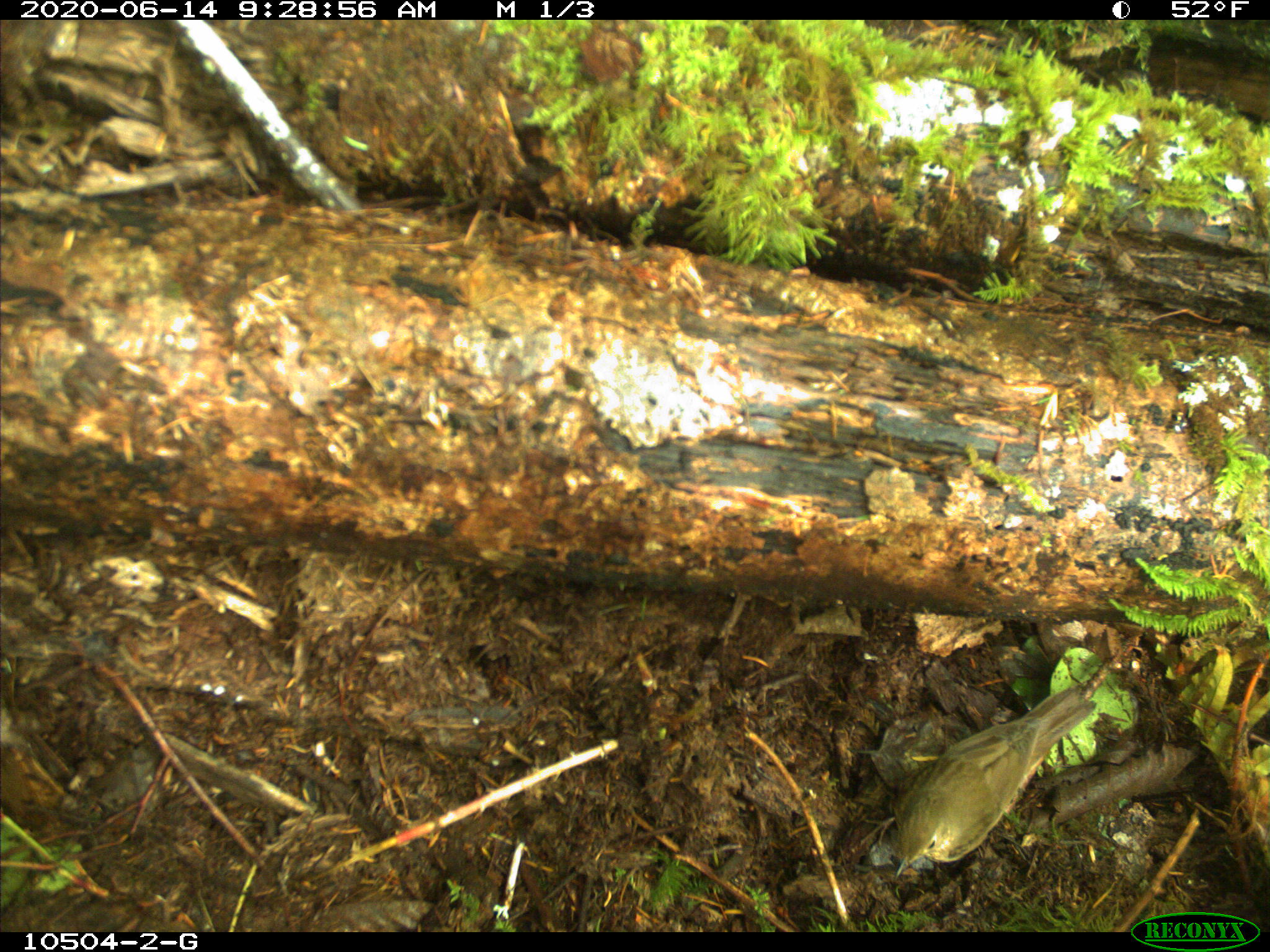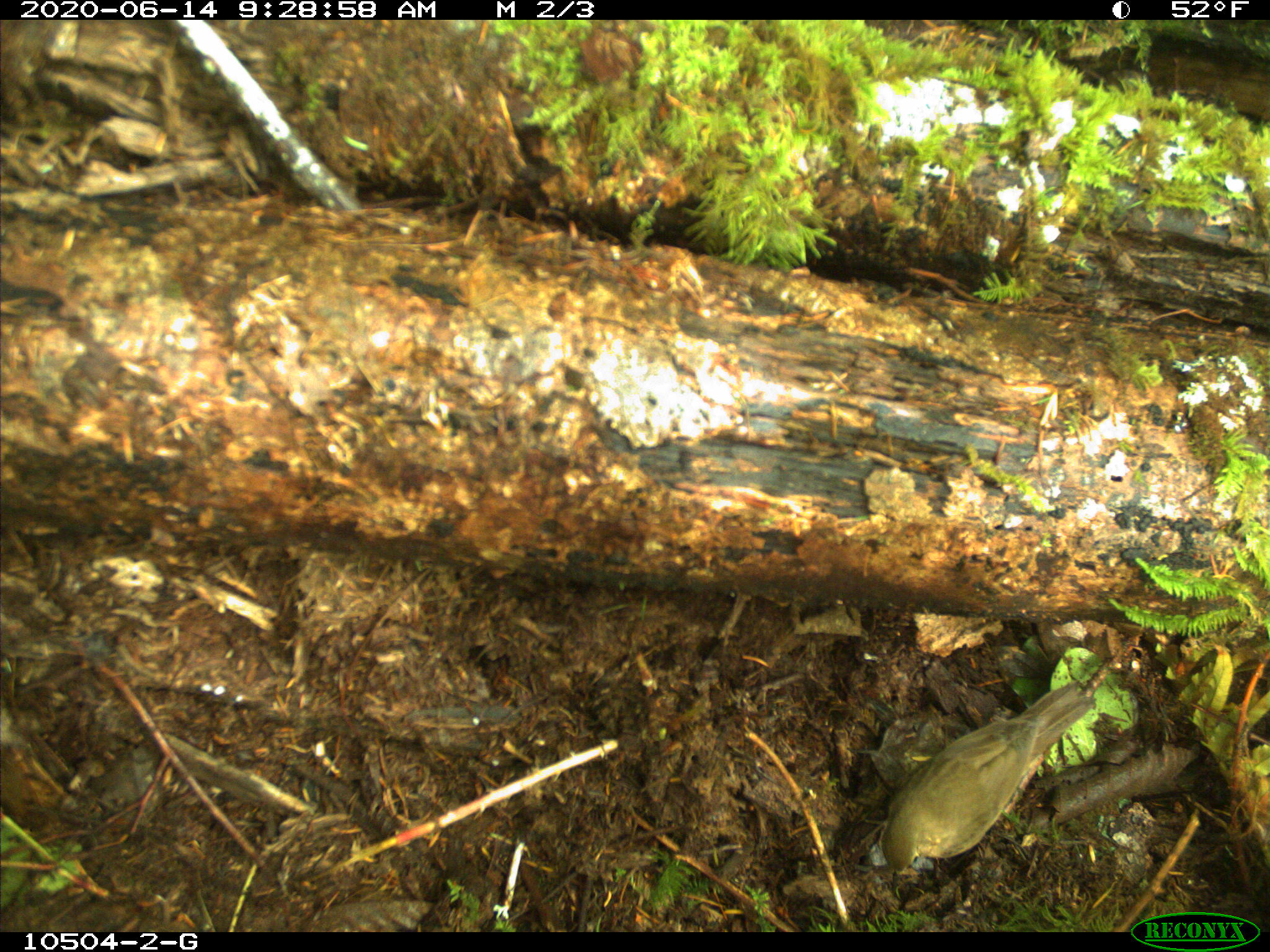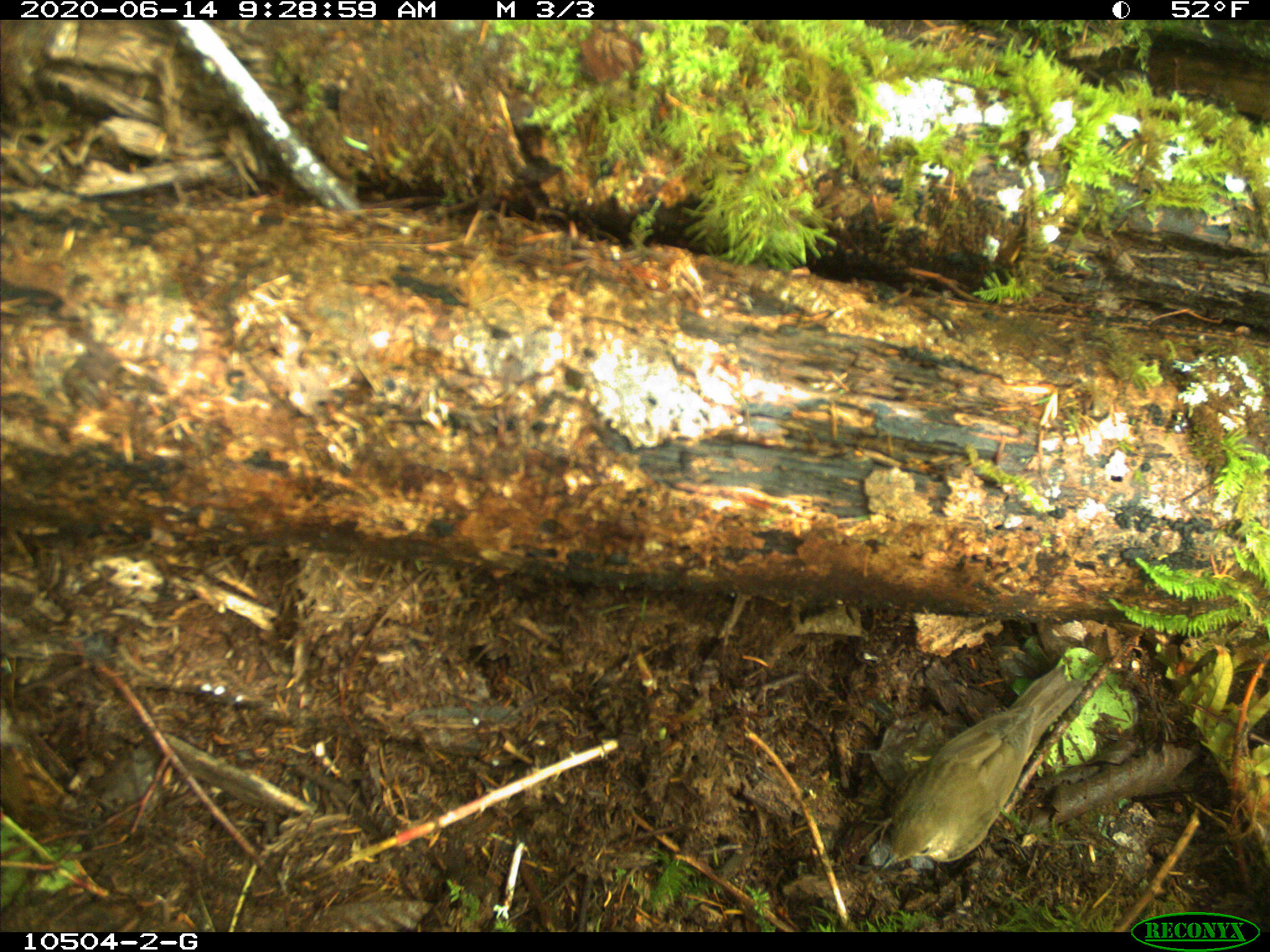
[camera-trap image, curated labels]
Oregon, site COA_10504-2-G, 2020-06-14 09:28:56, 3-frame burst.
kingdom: Animalia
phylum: Chordata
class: Aves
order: Passeriformes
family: Turdidae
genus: Catharus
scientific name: Catharus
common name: brown thrushes and nightingale-thrushes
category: catharus species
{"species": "catharus species (brown thrushes and nightingale-thrushes) (Catharus)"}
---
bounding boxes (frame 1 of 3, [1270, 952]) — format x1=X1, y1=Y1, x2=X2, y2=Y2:
catharus species: x1=887, y1=687, x2=1097, y2=873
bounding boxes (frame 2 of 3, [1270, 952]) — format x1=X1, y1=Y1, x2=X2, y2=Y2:
catharus species: x1=875, y1=680, x2=1095, y2=873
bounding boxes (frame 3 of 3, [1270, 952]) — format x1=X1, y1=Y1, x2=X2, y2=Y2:
catharus species: x1=877, y1=665, x2=1082, y2=864